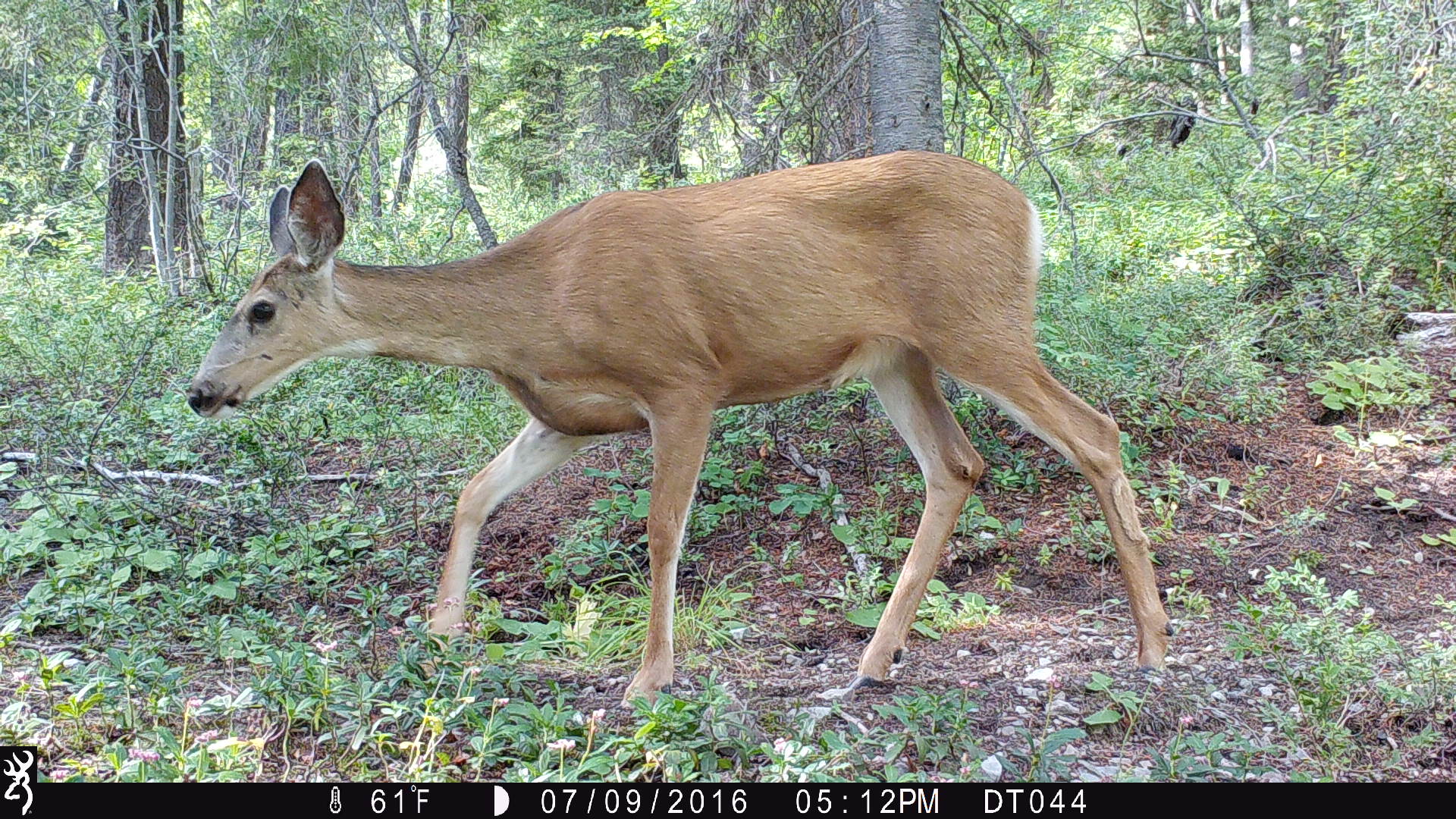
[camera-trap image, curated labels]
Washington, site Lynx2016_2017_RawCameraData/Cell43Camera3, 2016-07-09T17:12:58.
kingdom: Animalia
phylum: Chordata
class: Mammalia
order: Artiodactyla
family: Cervidae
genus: Odocoileus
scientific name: Odocoileus hemionus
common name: mule deer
Odocoileus hemionus (mule deer). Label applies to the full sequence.